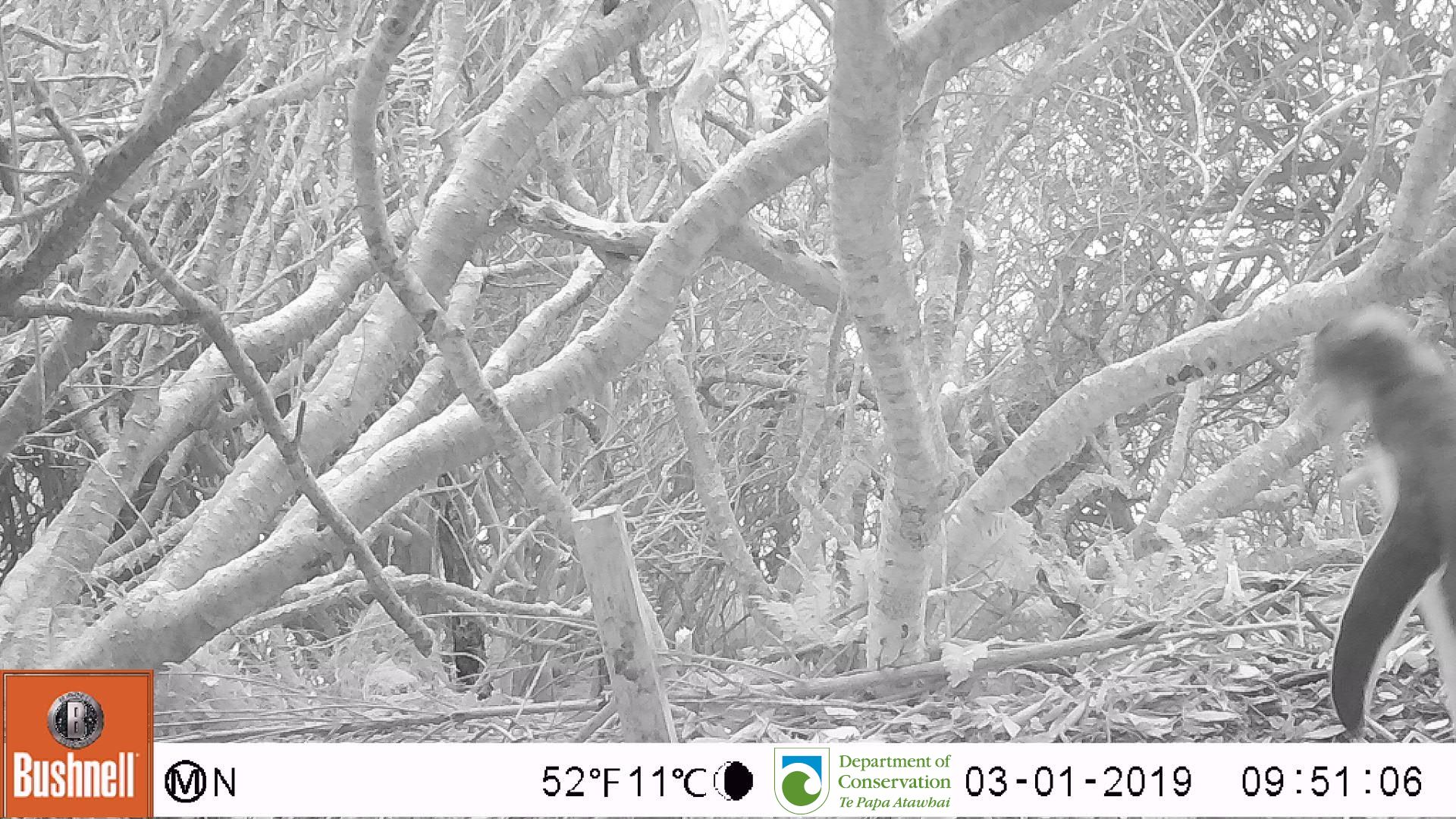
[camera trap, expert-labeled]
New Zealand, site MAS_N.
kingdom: Animalia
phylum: Chordata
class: Aves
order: Sphenisciformes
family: Spheniscidae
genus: Megadyptes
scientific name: Megadyptes antipodes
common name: yellow-eyed penguin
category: yellow eyed penguin